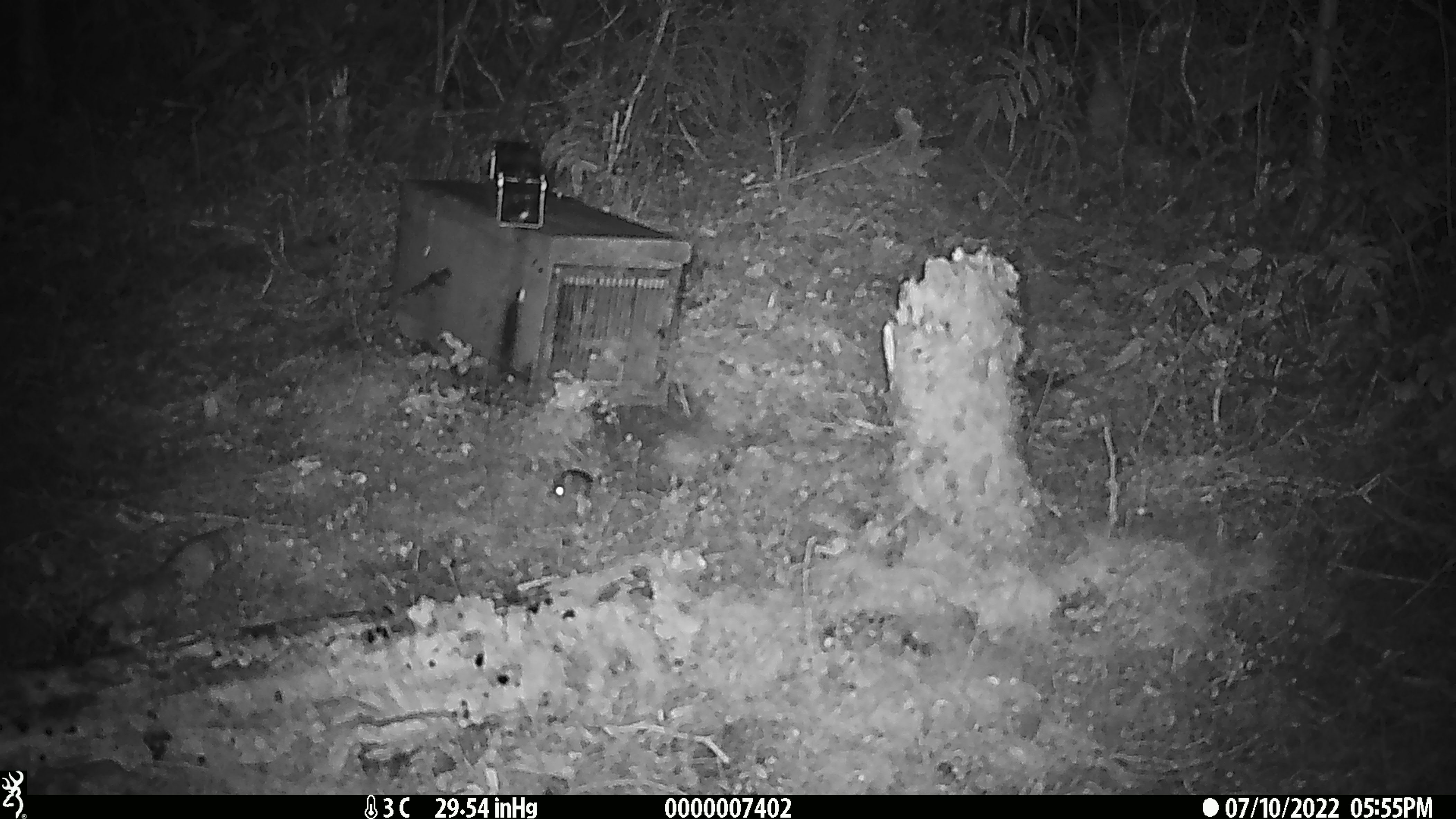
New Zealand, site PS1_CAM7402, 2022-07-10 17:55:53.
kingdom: Animalia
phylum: Chordata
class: Mammalia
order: Rodentia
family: Muridae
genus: Mus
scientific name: Mus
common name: mouse